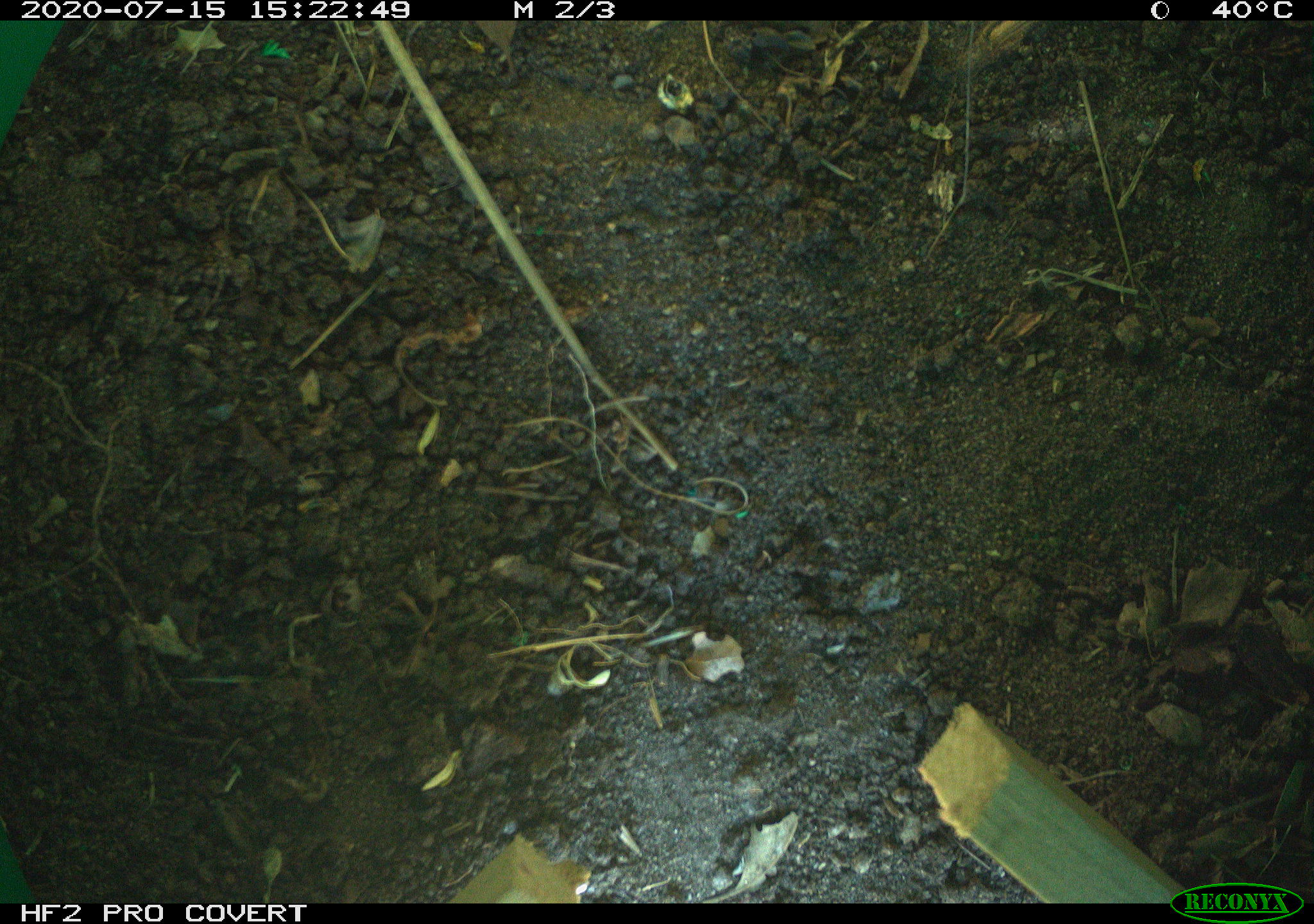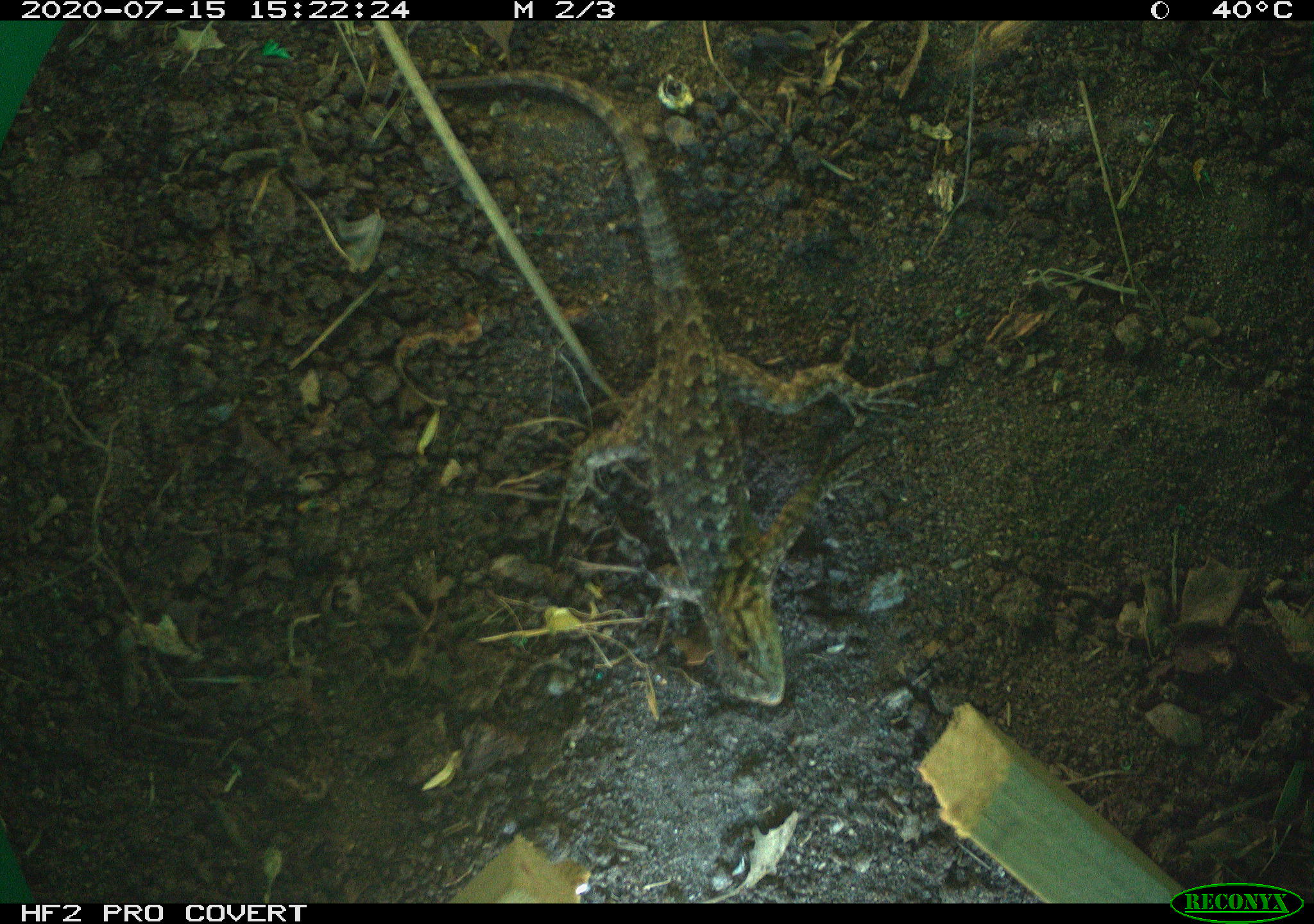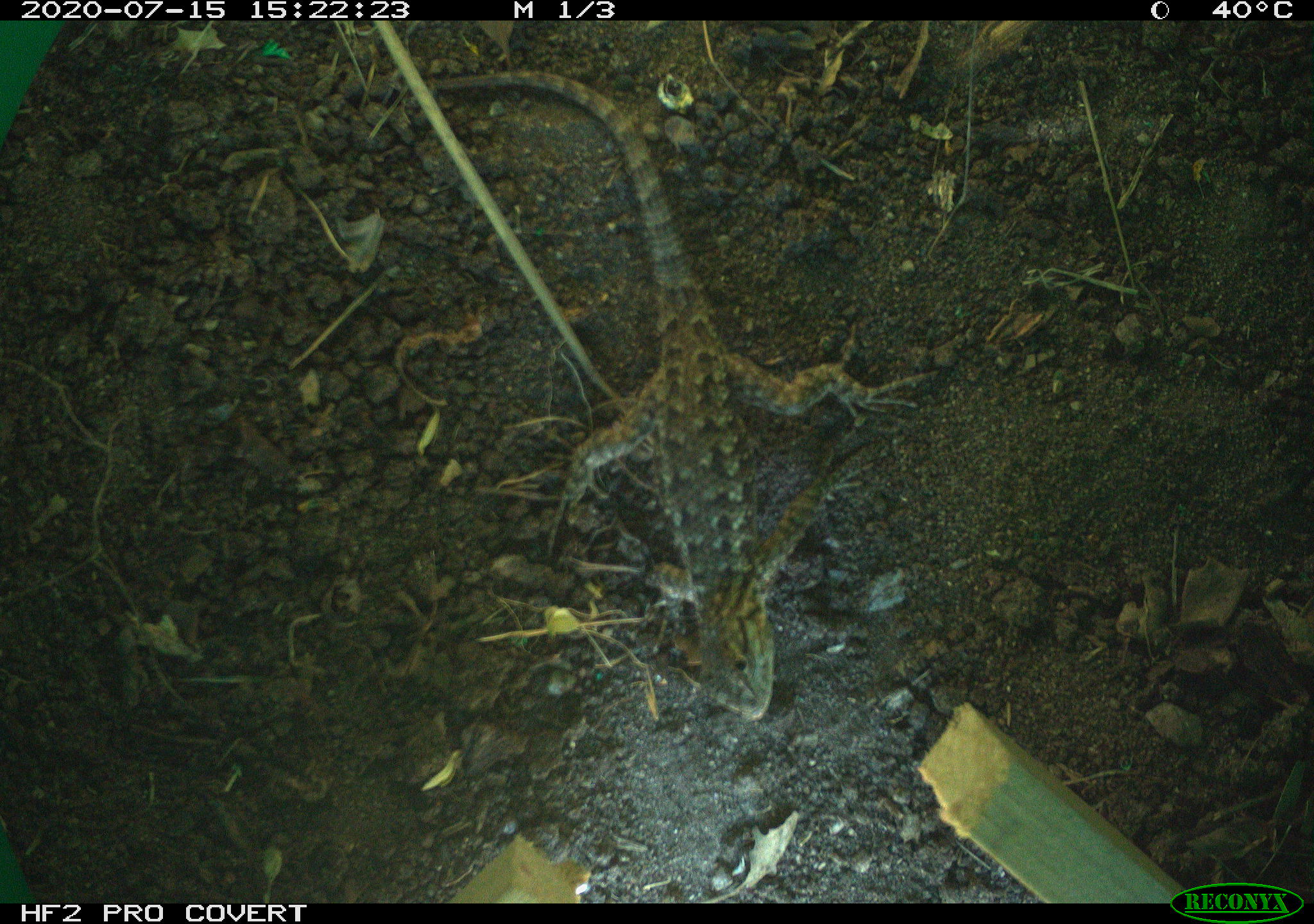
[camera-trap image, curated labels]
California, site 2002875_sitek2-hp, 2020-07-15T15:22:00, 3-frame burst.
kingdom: Animalia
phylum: Chordata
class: Reptilia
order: Squamata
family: Phrynosomatidae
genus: Sceloporus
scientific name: Sceloporus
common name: spiny lizards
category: sceloporus species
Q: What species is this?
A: Sceloporus species (spiny lizards) (Sceloporus).